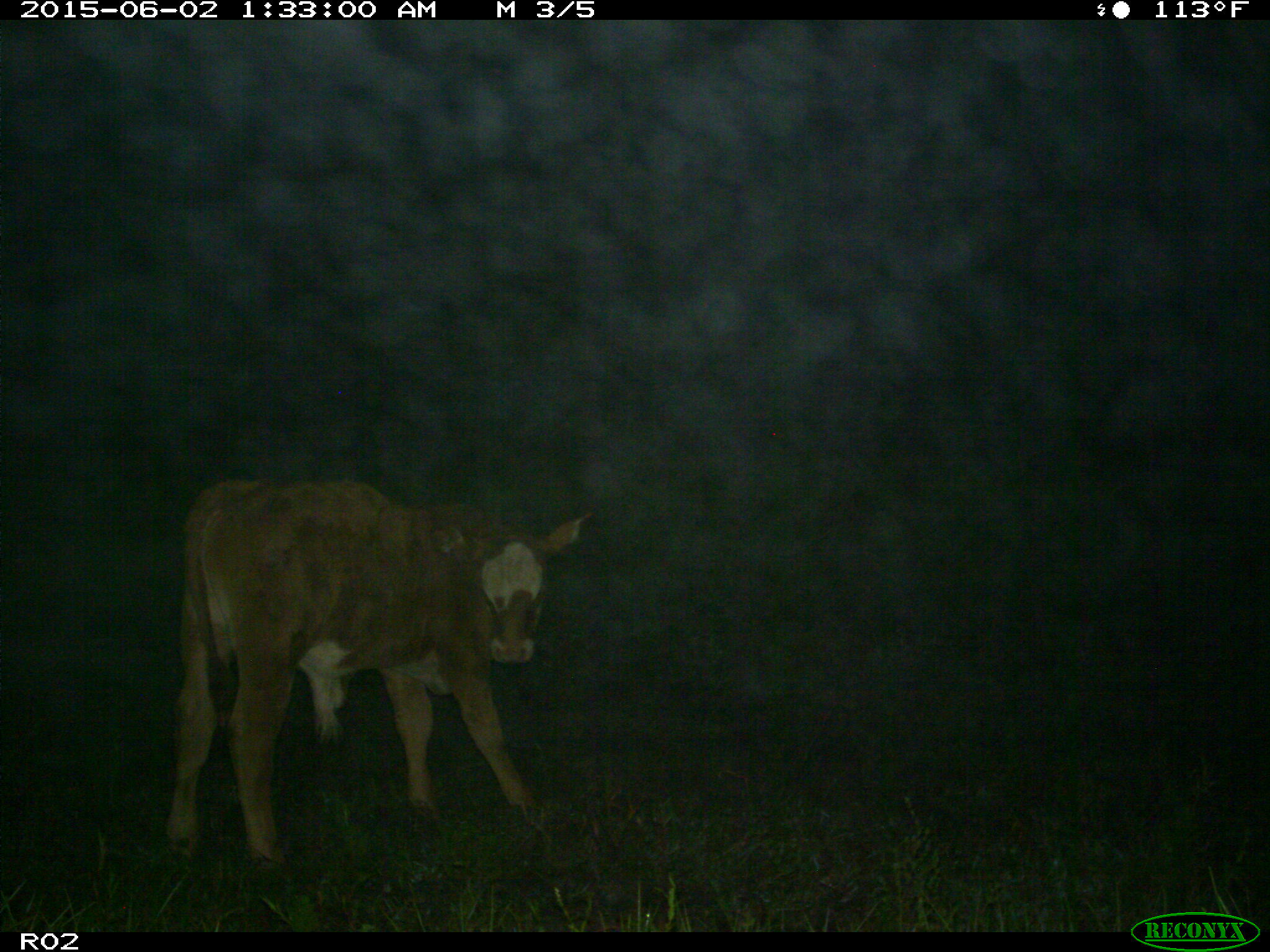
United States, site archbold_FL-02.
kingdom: Animalia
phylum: Chordata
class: Mammalia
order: Artiodactyla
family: Bovidae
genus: Bos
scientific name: Bos taurus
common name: domestic cow